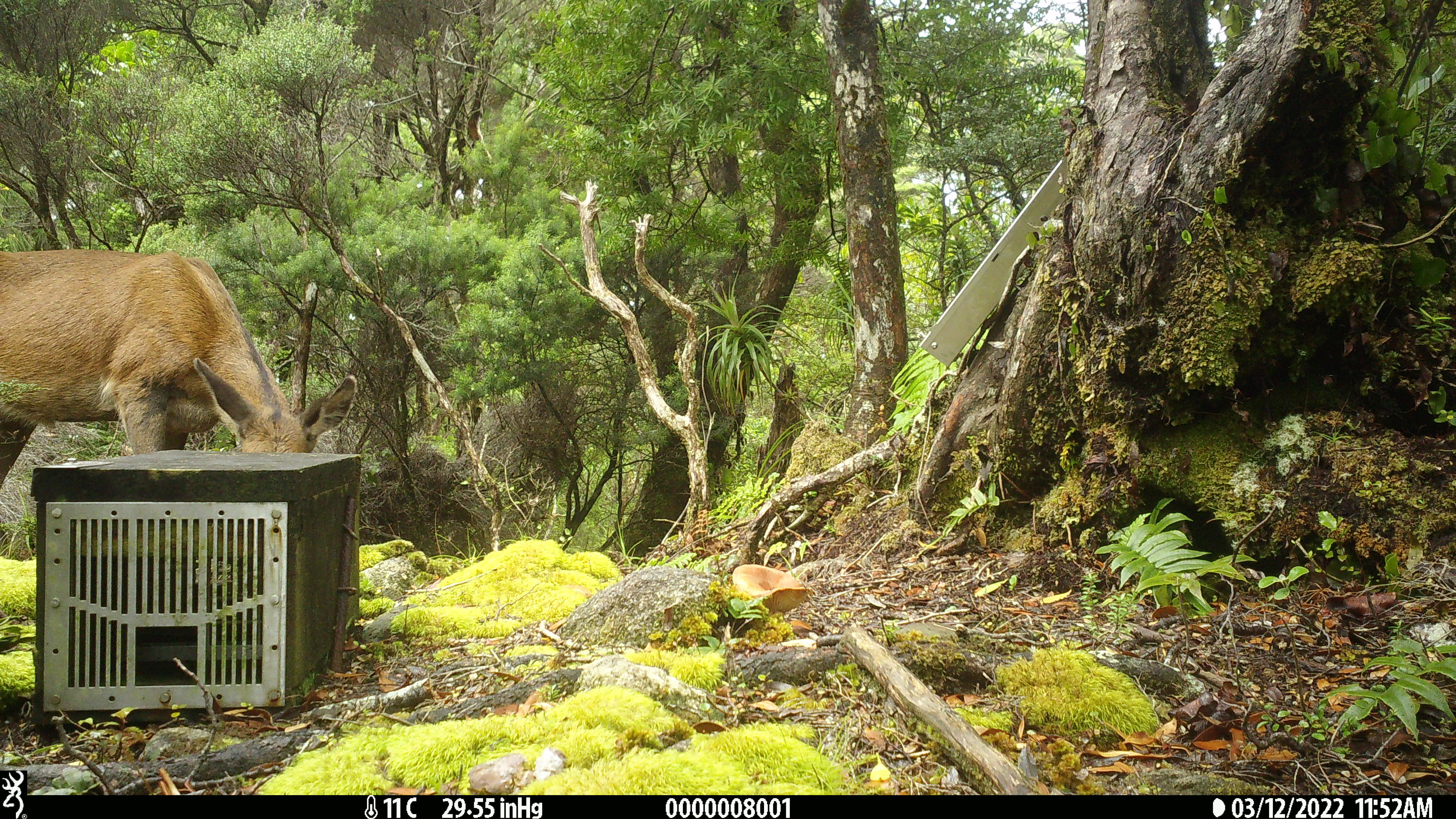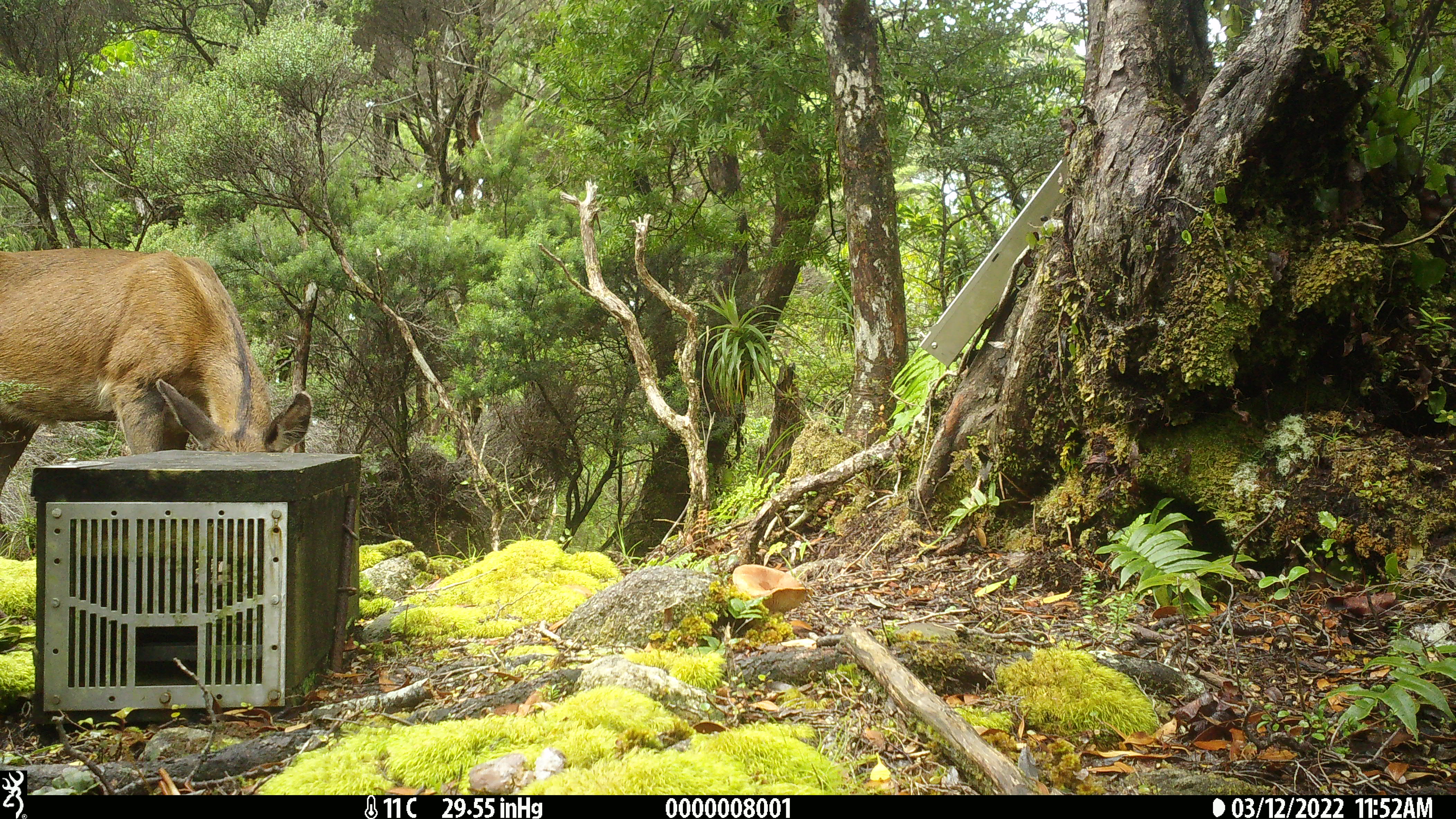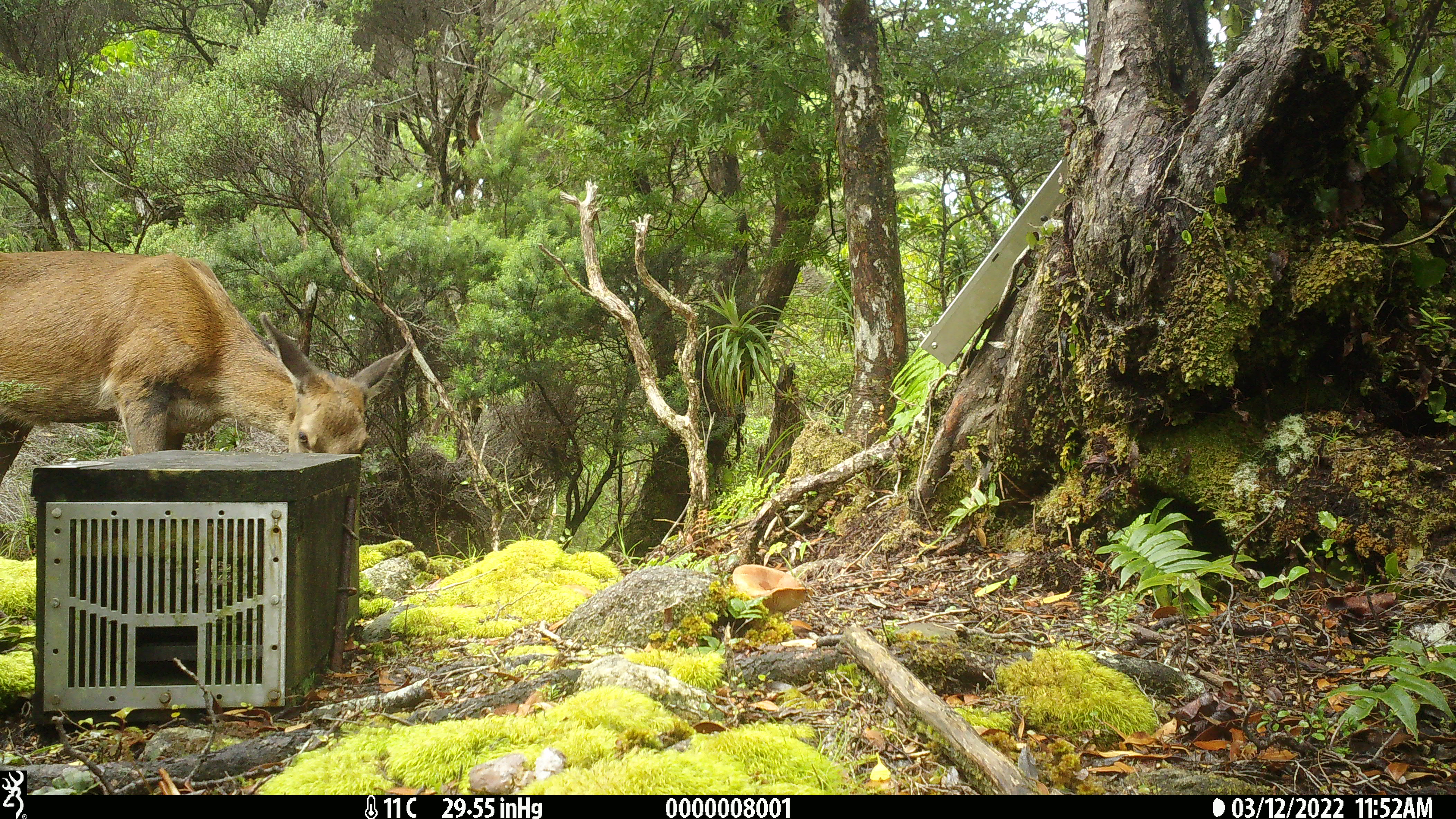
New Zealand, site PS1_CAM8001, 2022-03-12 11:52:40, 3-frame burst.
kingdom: Animalia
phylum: Chordata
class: Mammalia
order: Artiodactyla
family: Cervidae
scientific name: Cervidae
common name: deer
Deer (Cervidae).